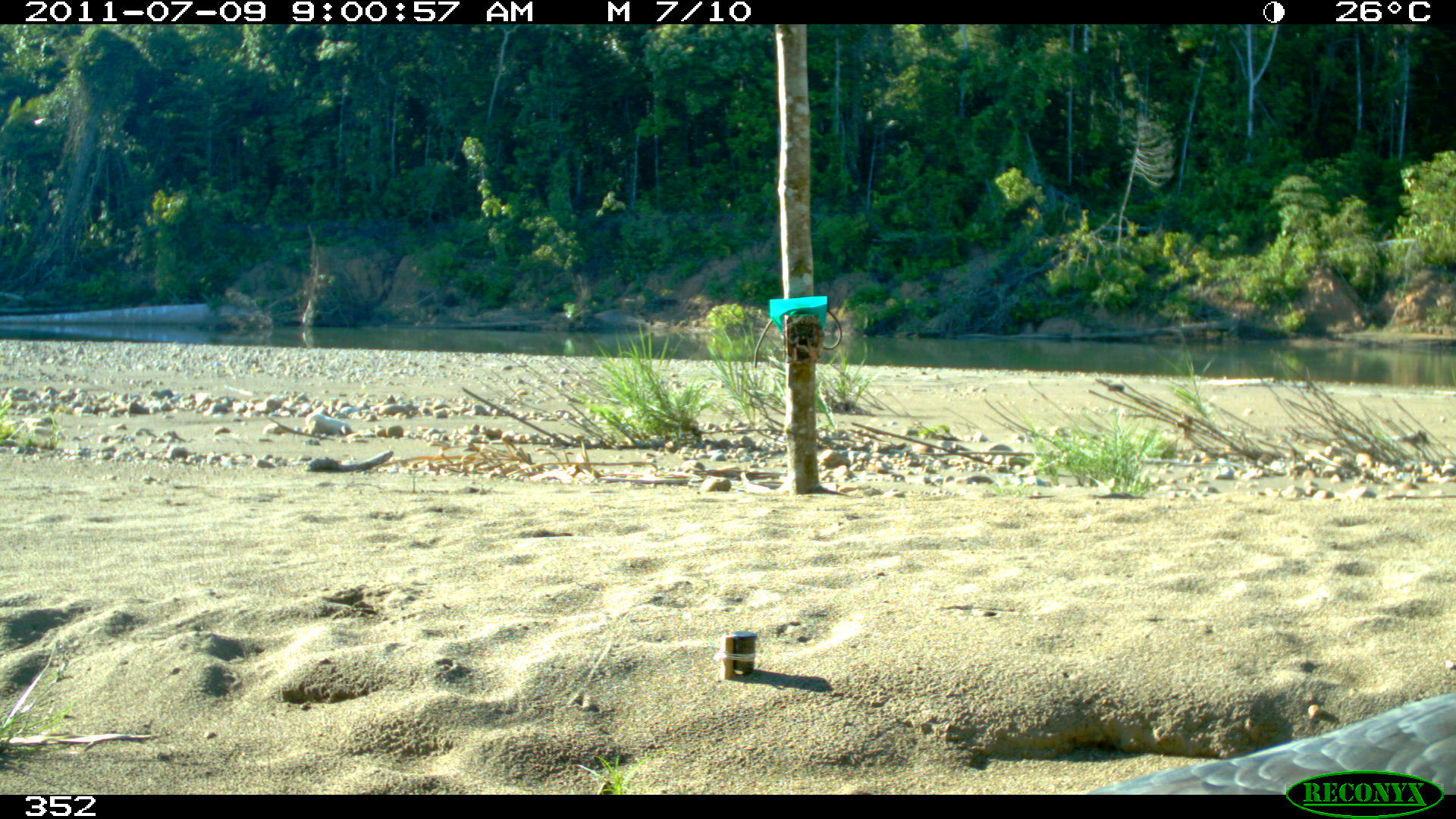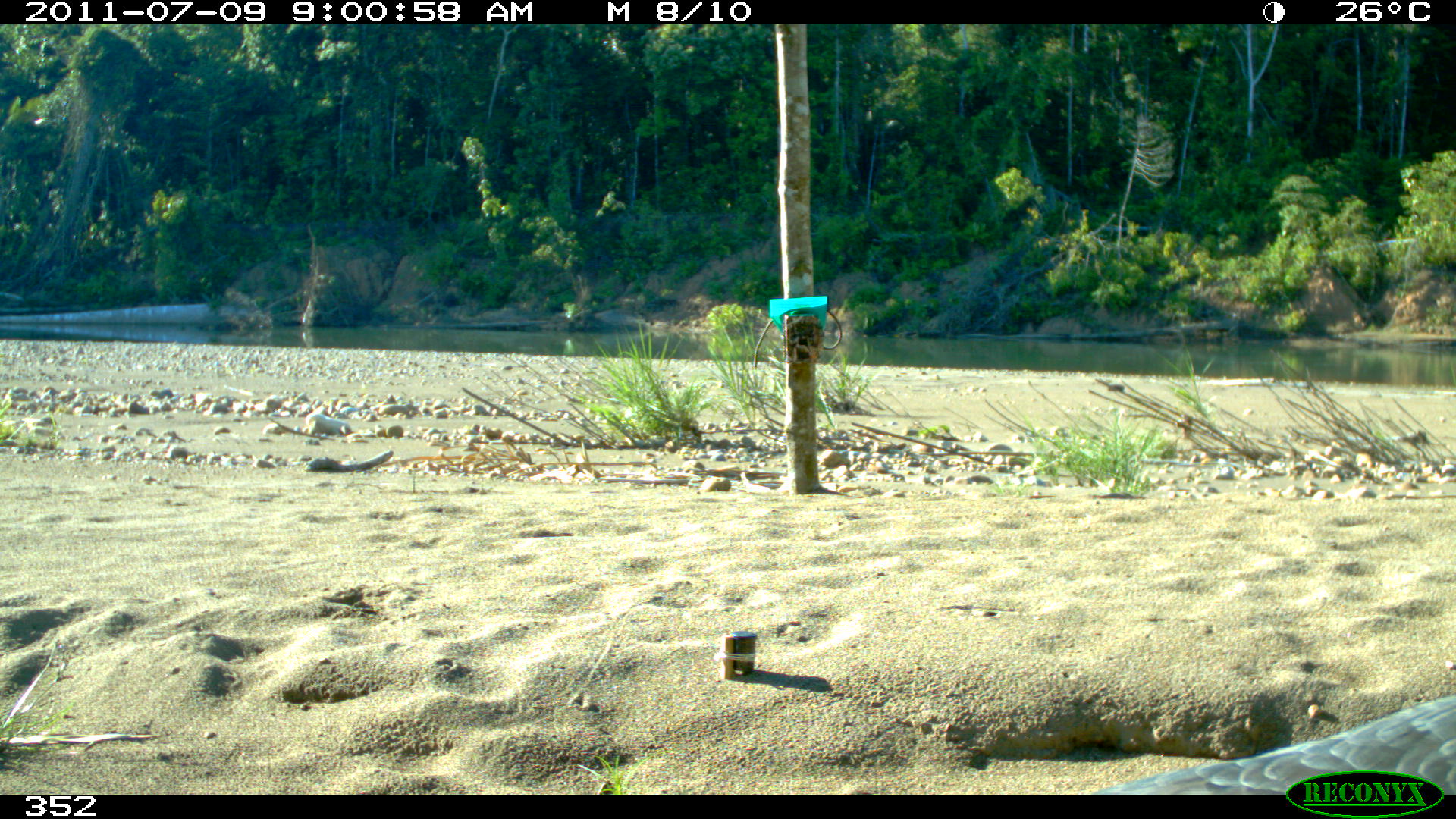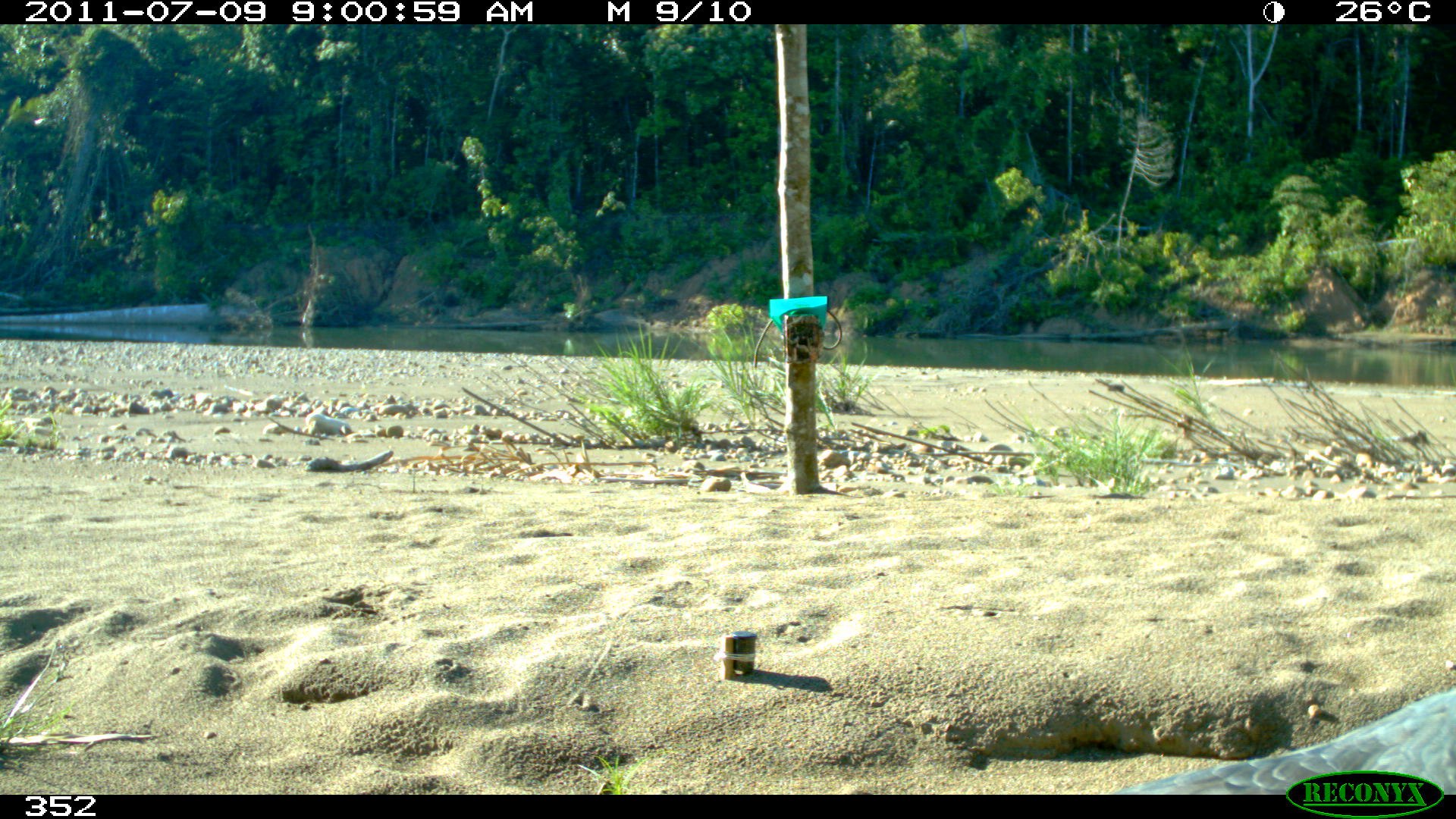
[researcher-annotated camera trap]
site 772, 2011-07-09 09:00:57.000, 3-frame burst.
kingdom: Animalia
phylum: Chordata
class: Aves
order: Accipitriformes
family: Accipitridae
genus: Buteogallus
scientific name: Buteogallus urubitinga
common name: great black hawk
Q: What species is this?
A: Buteogallus urubitinga (great black hawk).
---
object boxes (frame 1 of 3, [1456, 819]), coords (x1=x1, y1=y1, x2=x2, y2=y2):
buteogallus urubitinga: (x1=1087, y1=691, x2=1456, y2=794)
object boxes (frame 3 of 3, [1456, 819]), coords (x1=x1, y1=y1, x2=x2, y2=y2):
buteogallus urubitinga: (x1=1110, y1=685, x2=1456, y2=794)